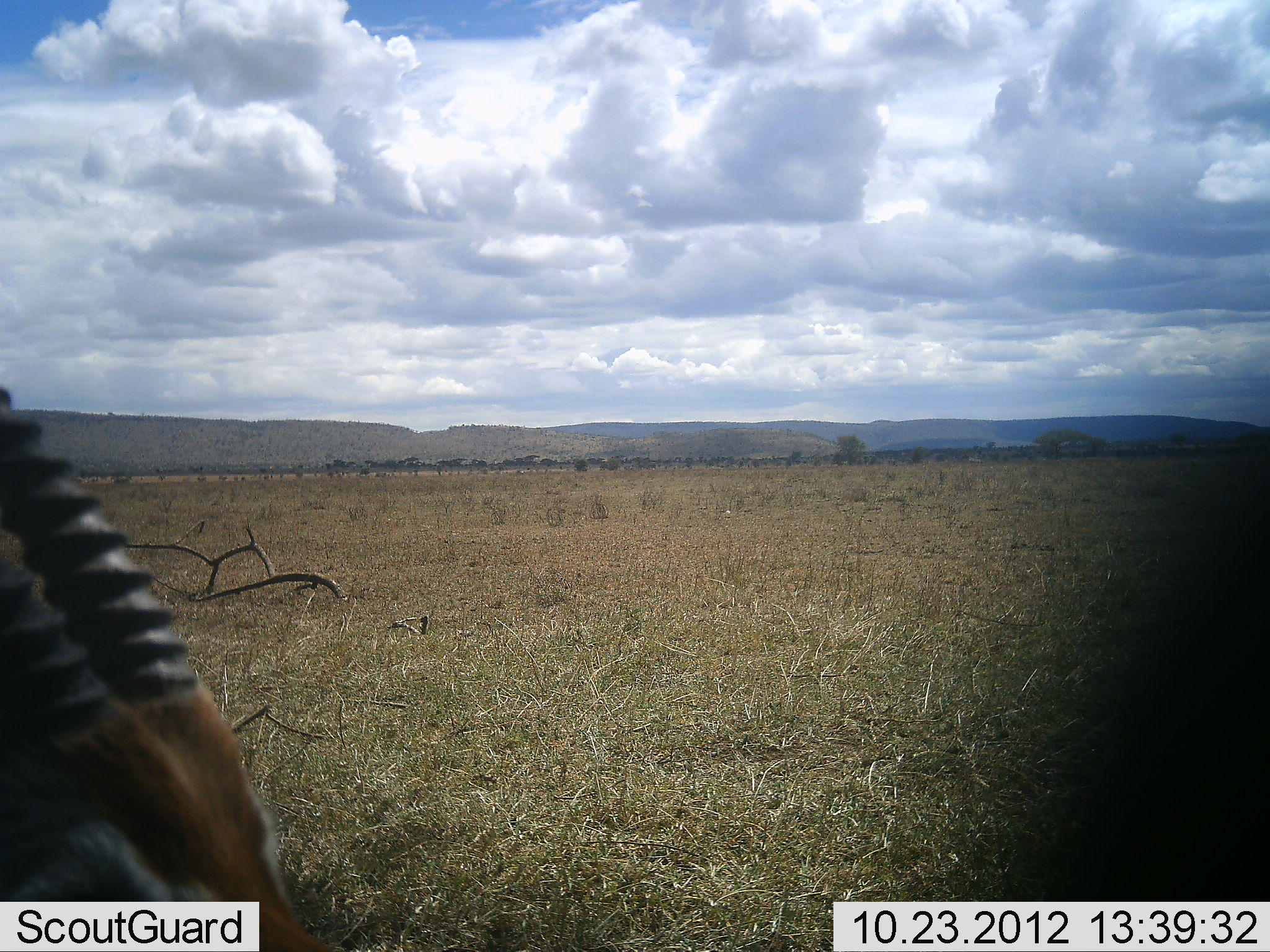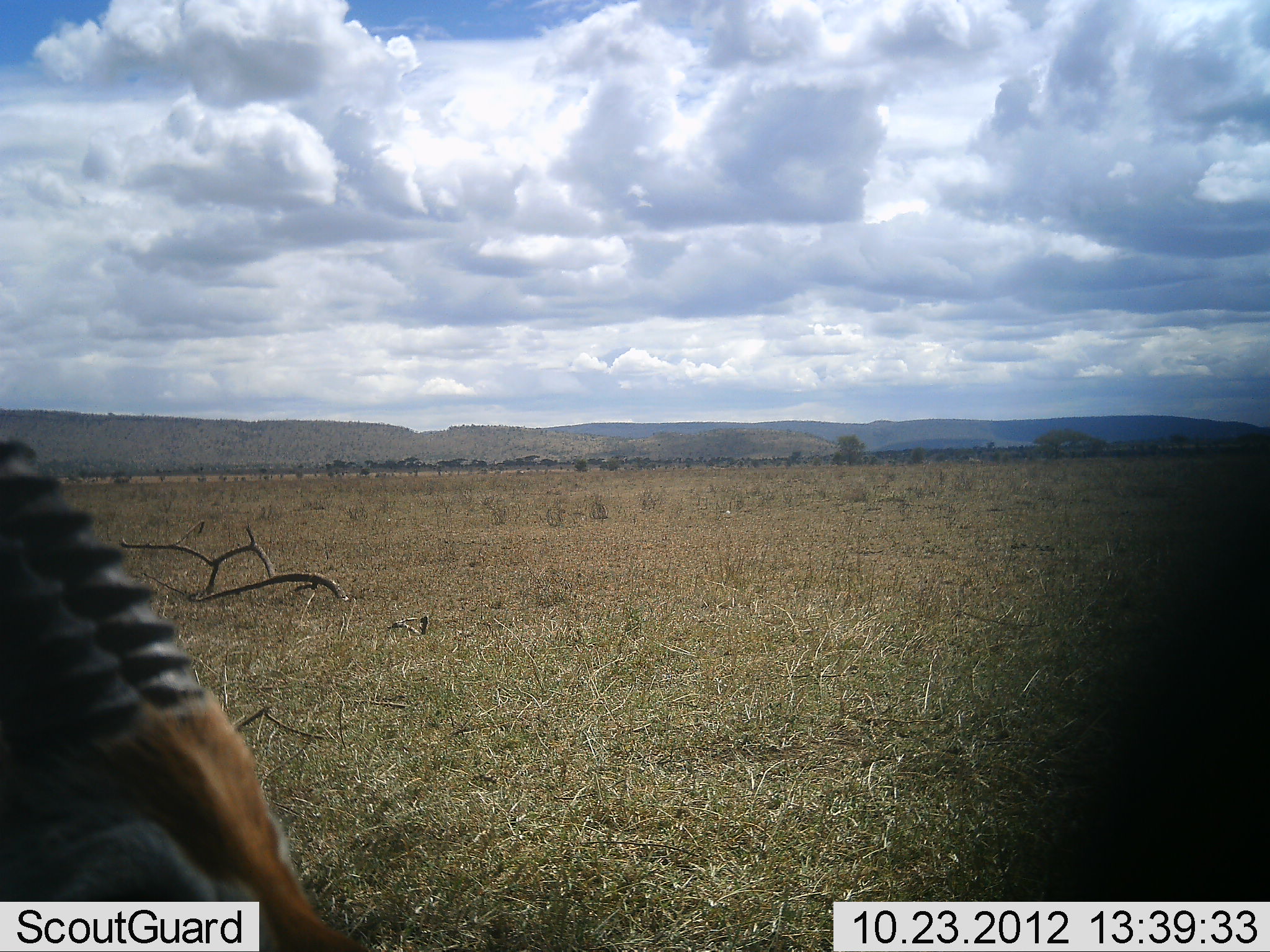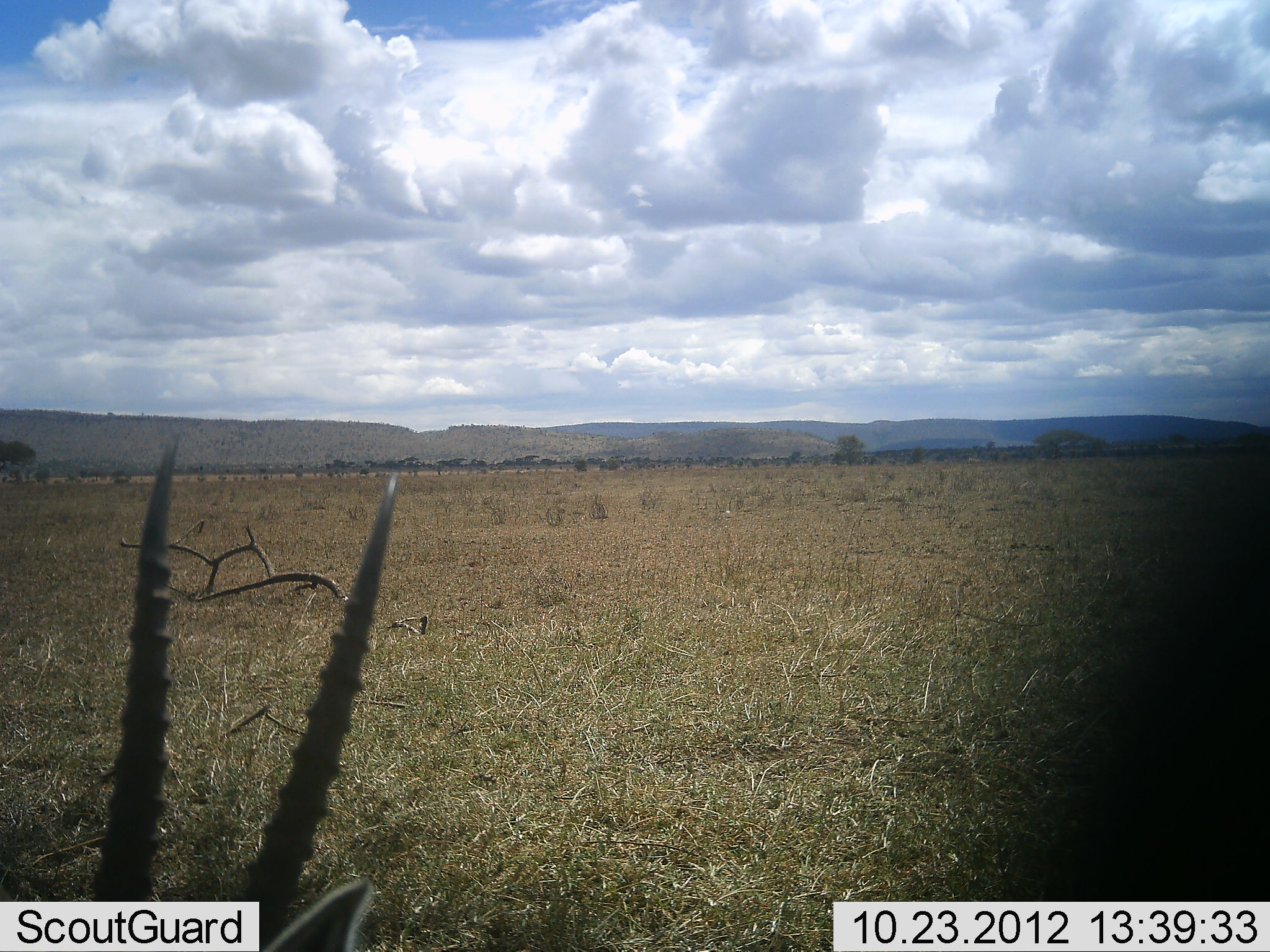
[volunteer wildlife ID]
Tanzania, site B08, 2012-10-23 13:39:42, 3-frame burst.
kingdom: Animalia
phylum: Chordata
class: Mammalia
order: Artiodactyla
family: Bovidae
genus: Eudorcas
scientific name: Eudorcas thomsonii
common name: thomson's gazelle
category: gazellethomsons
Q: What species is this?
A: Gazellethomsons (thomson's gazelle) (Eudorcas thomsonii).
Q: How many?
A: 1.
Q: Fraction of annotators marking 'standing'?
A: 80%.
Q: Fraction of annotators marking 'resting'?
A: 10%.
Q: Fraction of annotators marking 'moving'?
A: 0%.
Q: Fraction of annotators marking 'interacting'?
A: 0%.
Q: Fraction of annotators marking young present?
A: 0%.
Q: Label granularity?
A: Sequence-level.